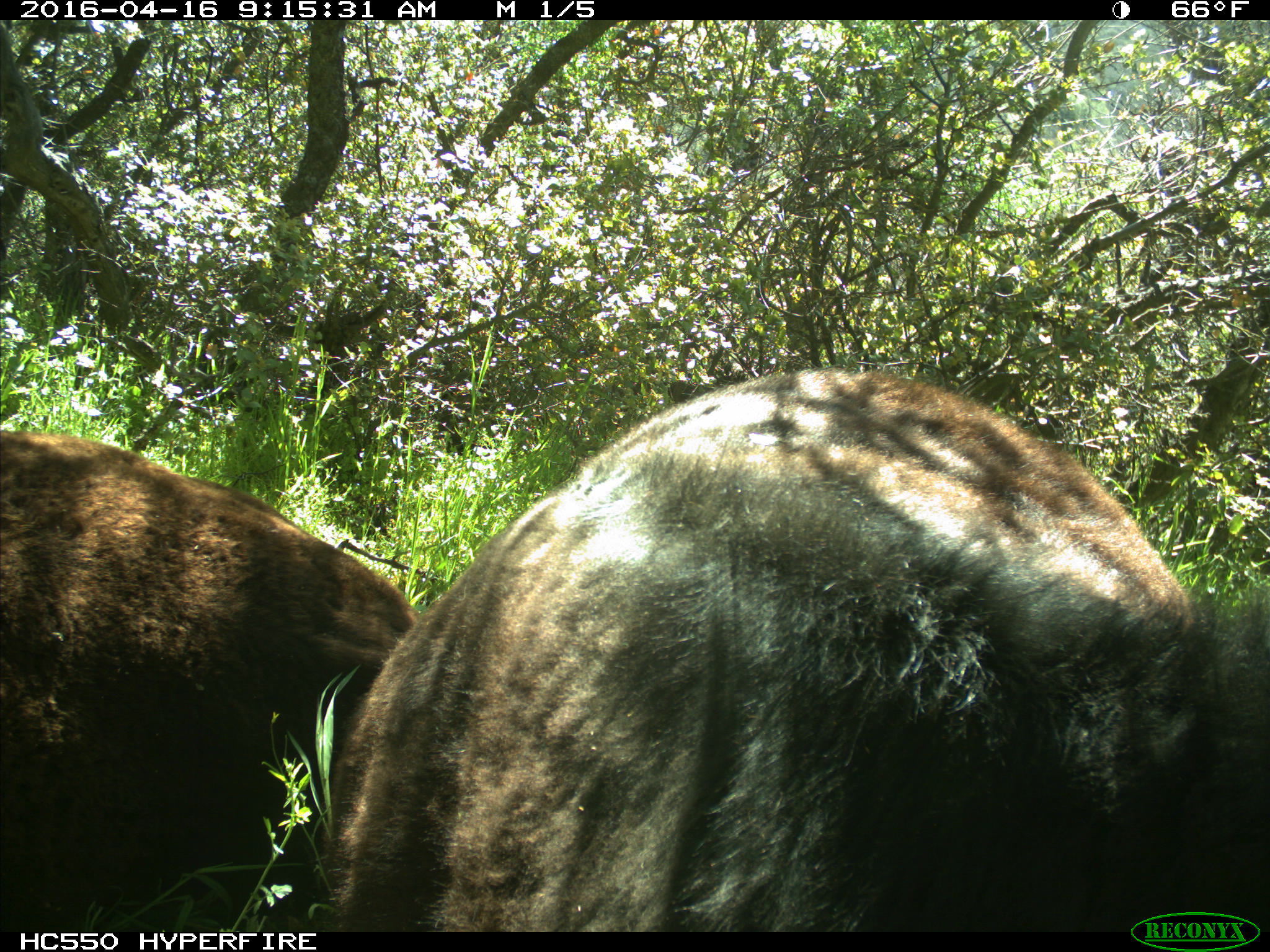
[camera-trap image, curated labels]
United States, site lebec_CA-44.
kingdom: Animalia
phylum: Chordata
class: Mammalia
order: Artiodactyla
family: Bovidae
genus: Bos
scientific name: Bos taurus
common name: domestic cow